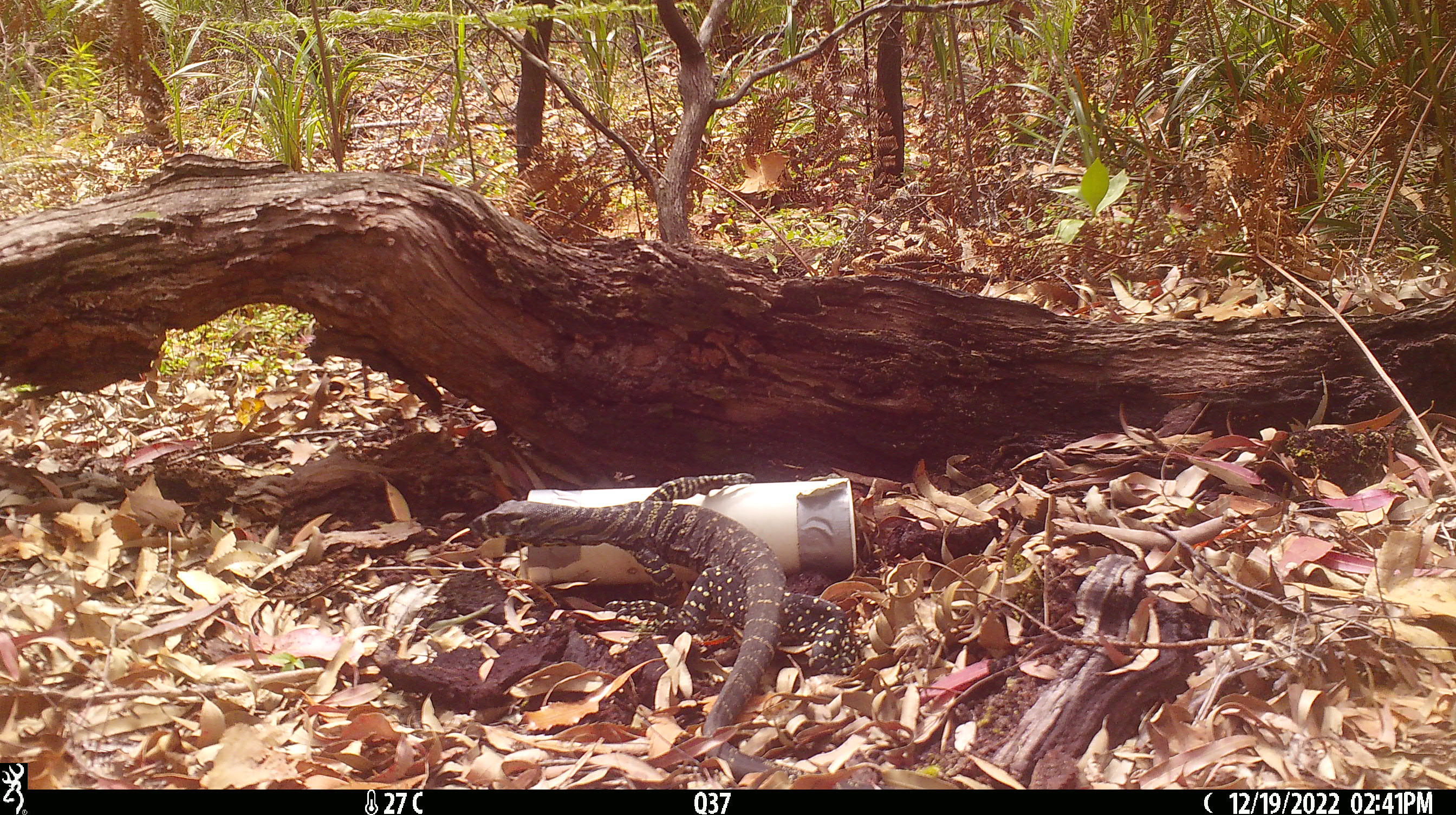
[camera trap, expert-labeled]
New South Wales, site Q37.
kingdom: Animalia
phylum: Chordata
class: Reptilia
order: Squamata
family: Varanidae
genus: Varanus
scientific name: Varanus varius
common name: lace monitor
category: goanna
Goanna (lace monitor) (Varanus varius).